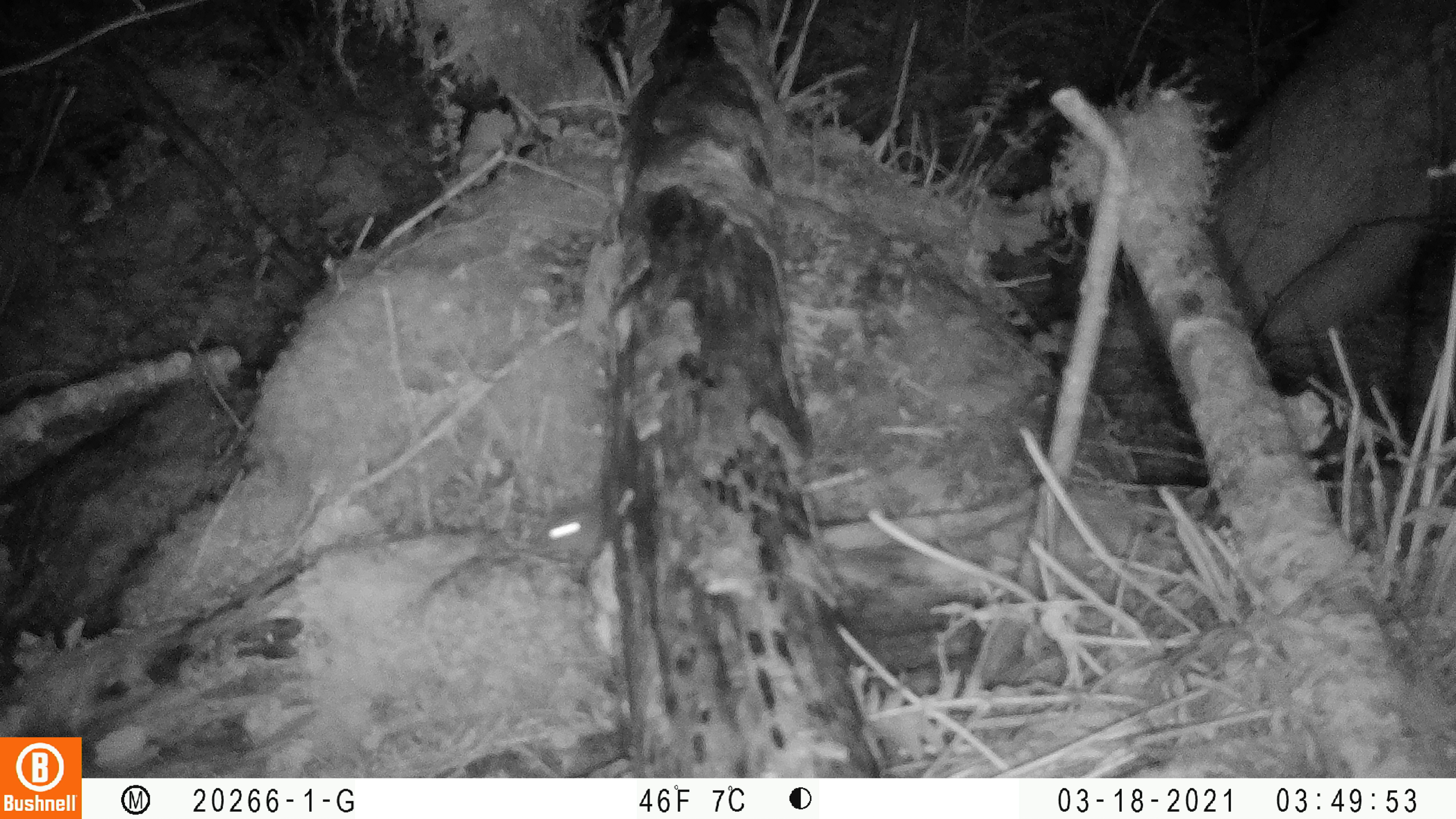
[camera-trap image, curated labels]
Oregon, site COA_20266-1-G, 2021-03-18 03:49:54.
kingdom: Animalia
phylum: Chordata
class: Mammalia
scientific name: Mammalia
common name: small mammal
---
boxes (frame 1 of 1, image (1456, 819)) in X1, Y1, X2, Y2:
small mammal: 513, 454, 640, 595